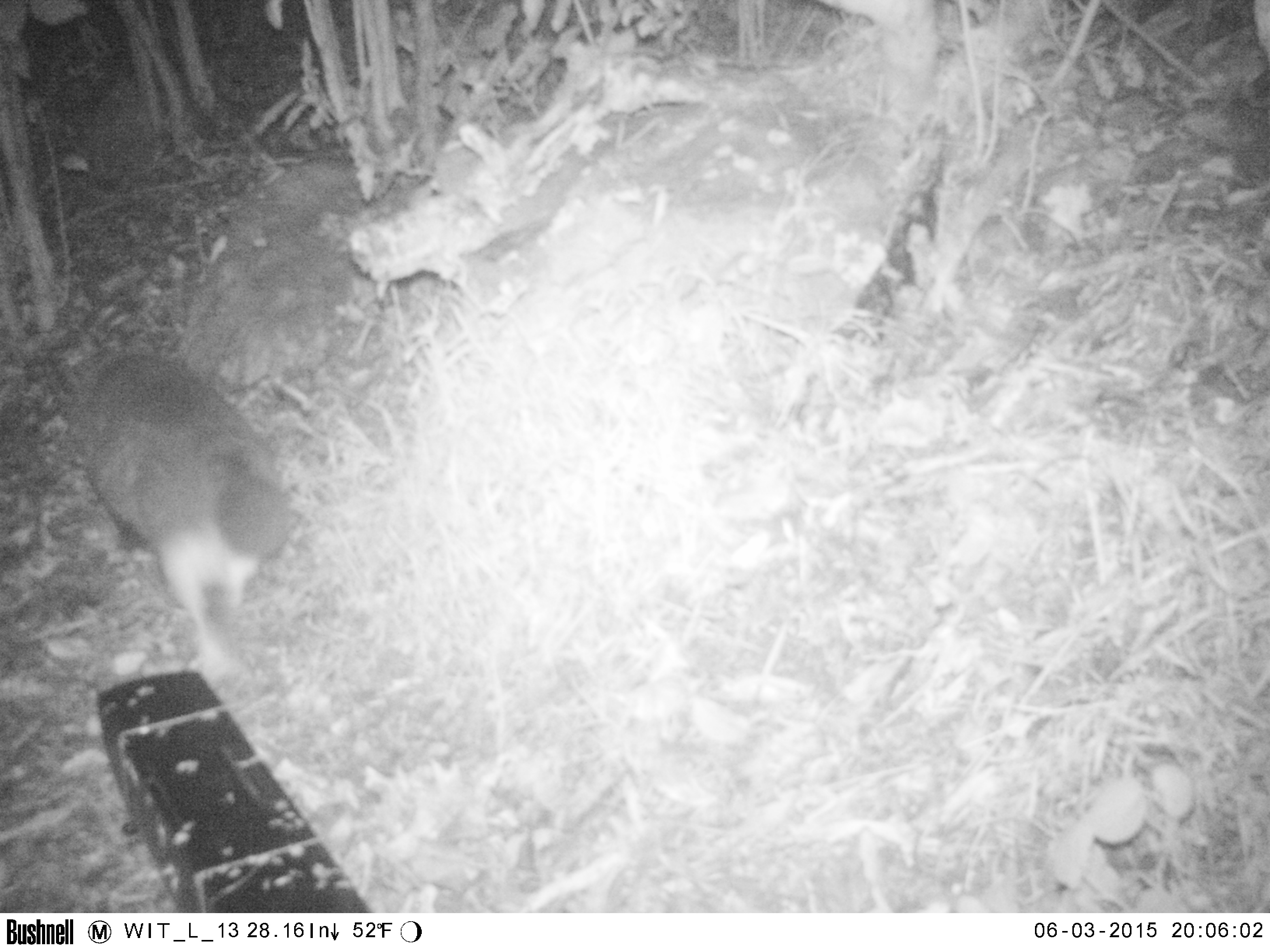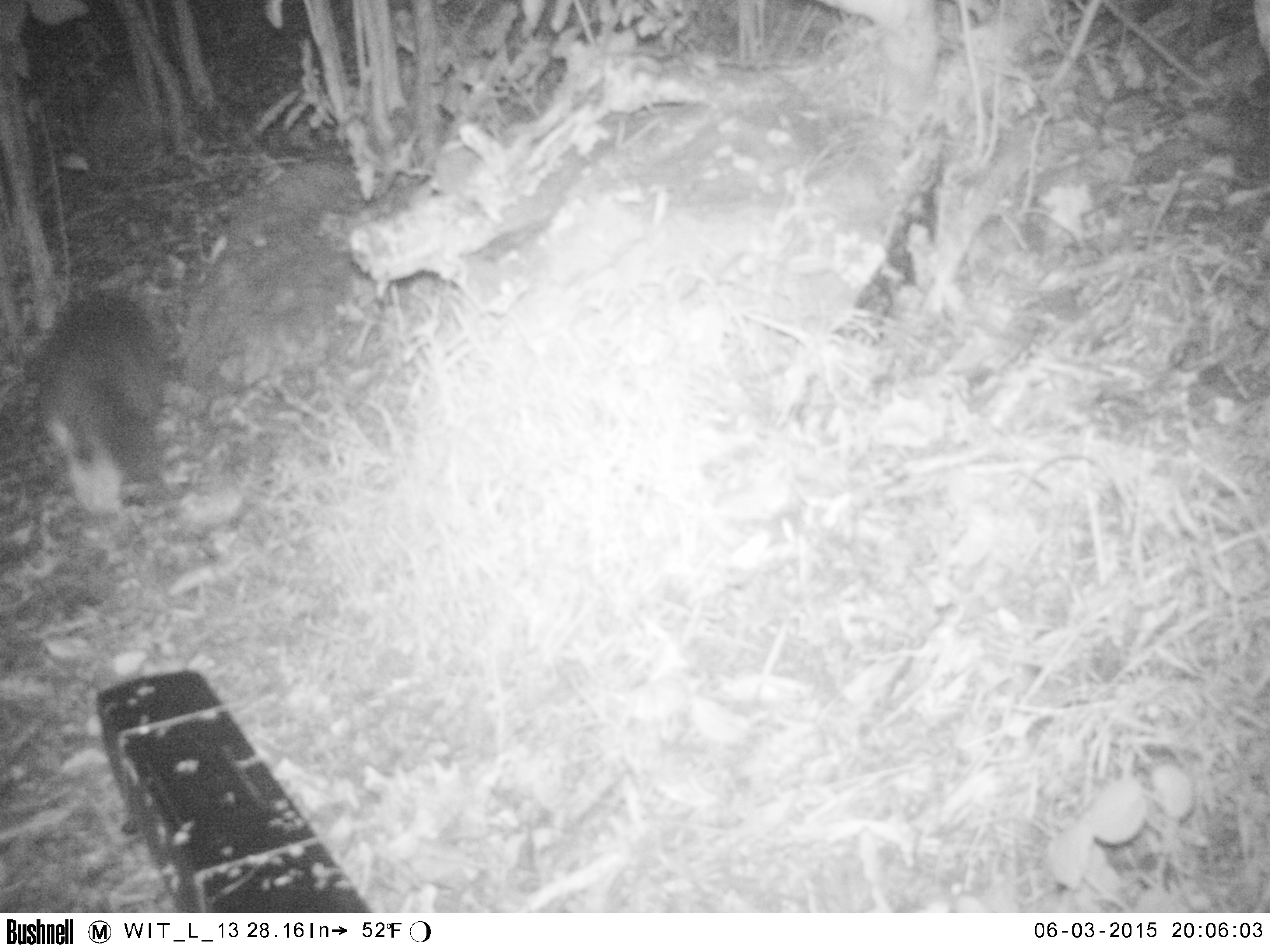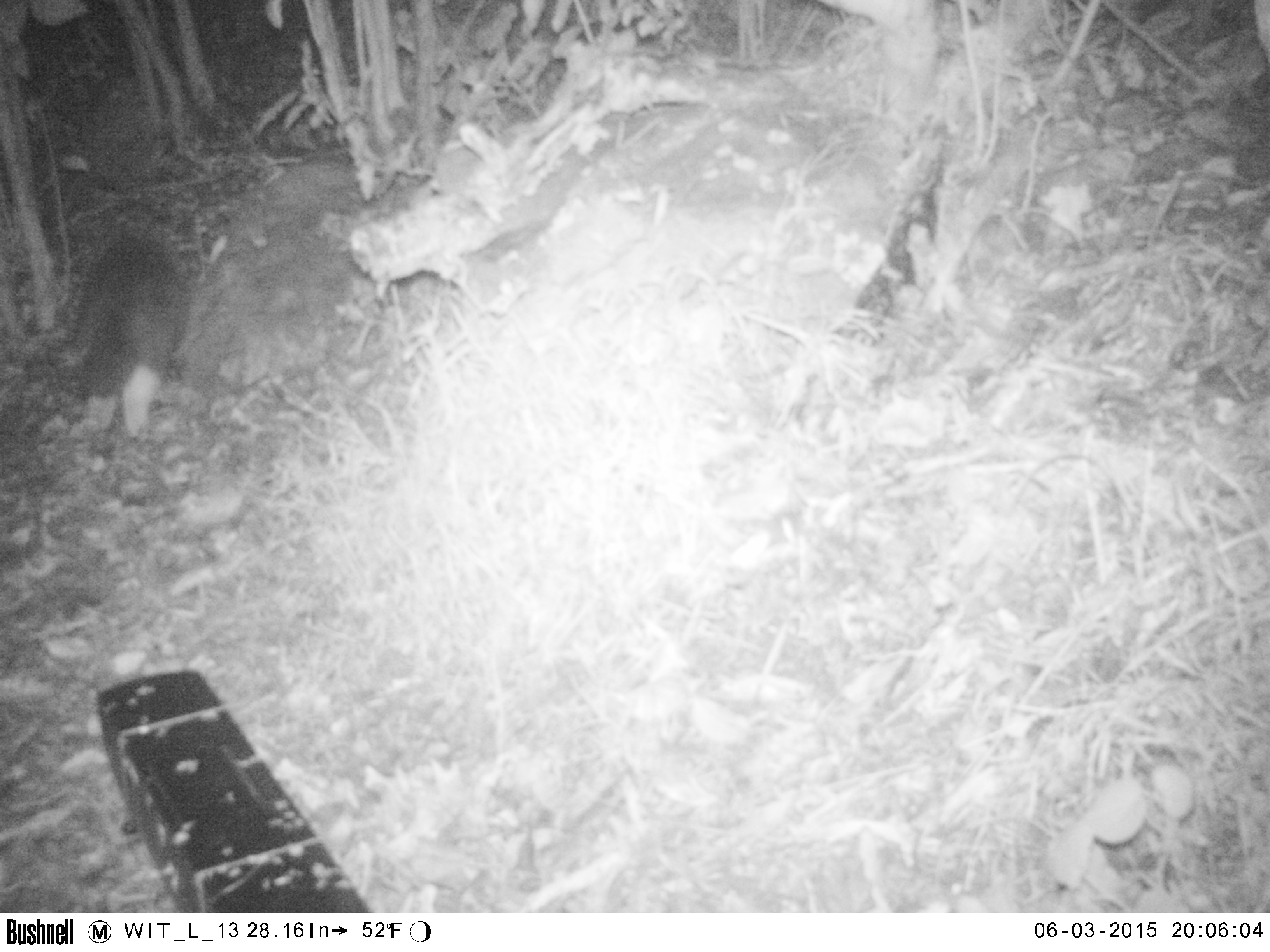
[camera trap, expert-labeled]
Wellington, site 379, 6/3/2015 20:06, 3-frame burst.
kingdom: Animalia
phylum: Chordata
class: Mammalia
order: Carnivora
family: Felidae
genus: Felis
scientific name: Felis catus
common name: cat